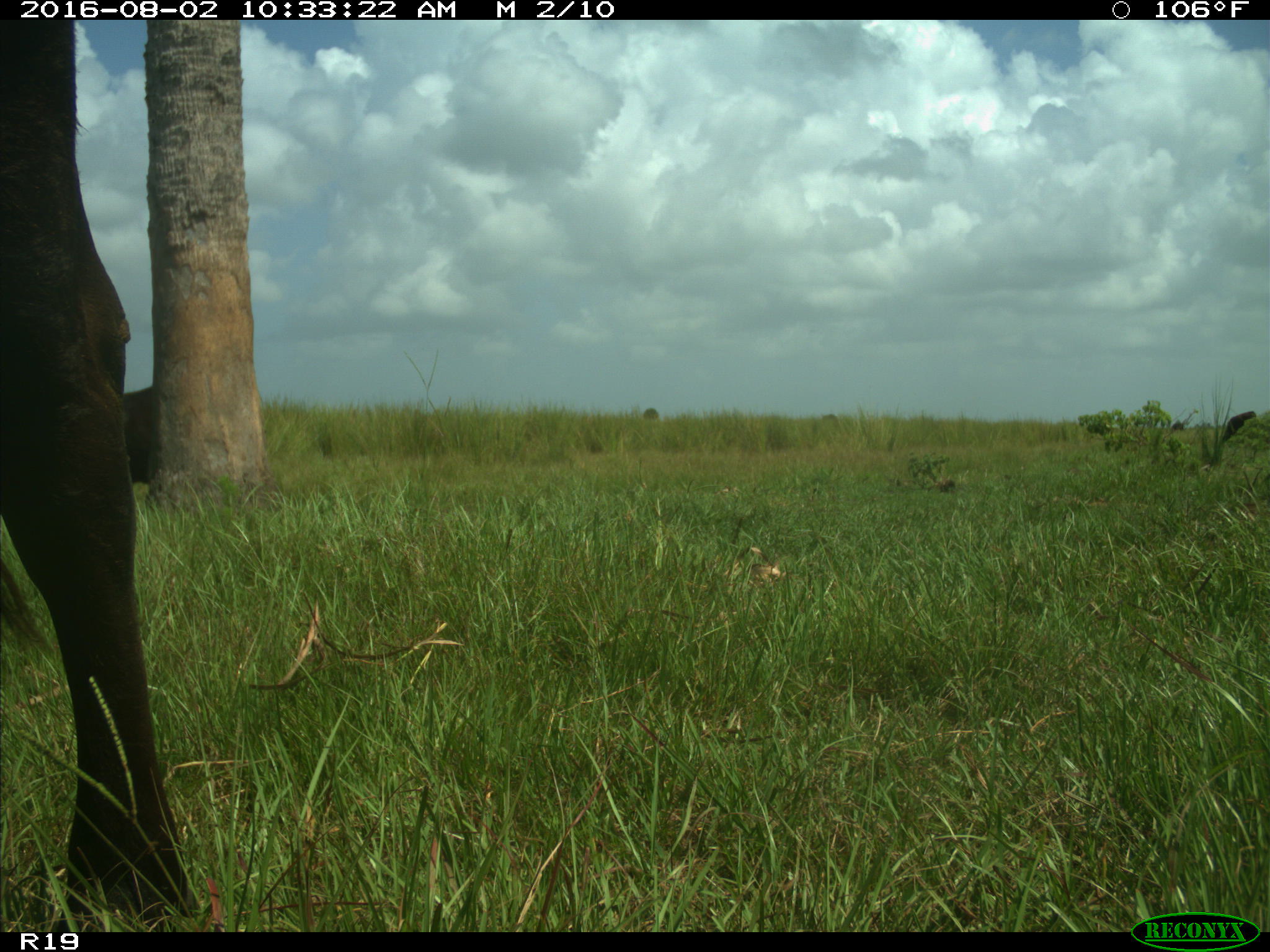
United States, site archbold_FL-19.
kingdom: Animalia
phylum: Chordata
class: Mammalia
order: Artiodactyla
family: Bovidae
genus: Bos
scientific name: Bos taurus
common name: domestic cow